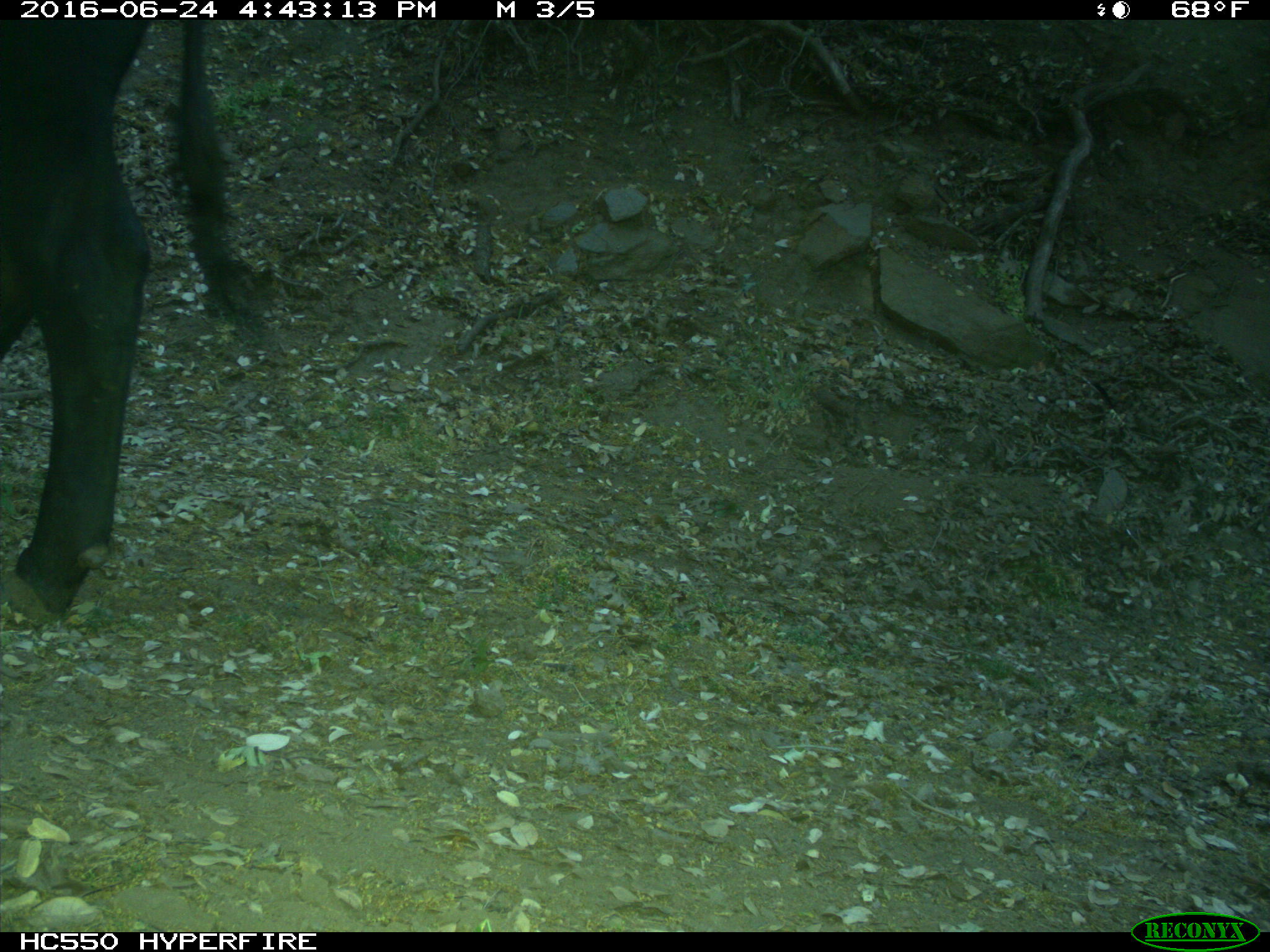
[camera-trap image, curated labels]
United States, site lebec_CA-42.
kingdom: Animalia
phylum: Chordata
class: Mammalia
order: Artiodactyla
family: Bovidae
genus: Bos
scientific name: Bos taurus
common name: domestic cow